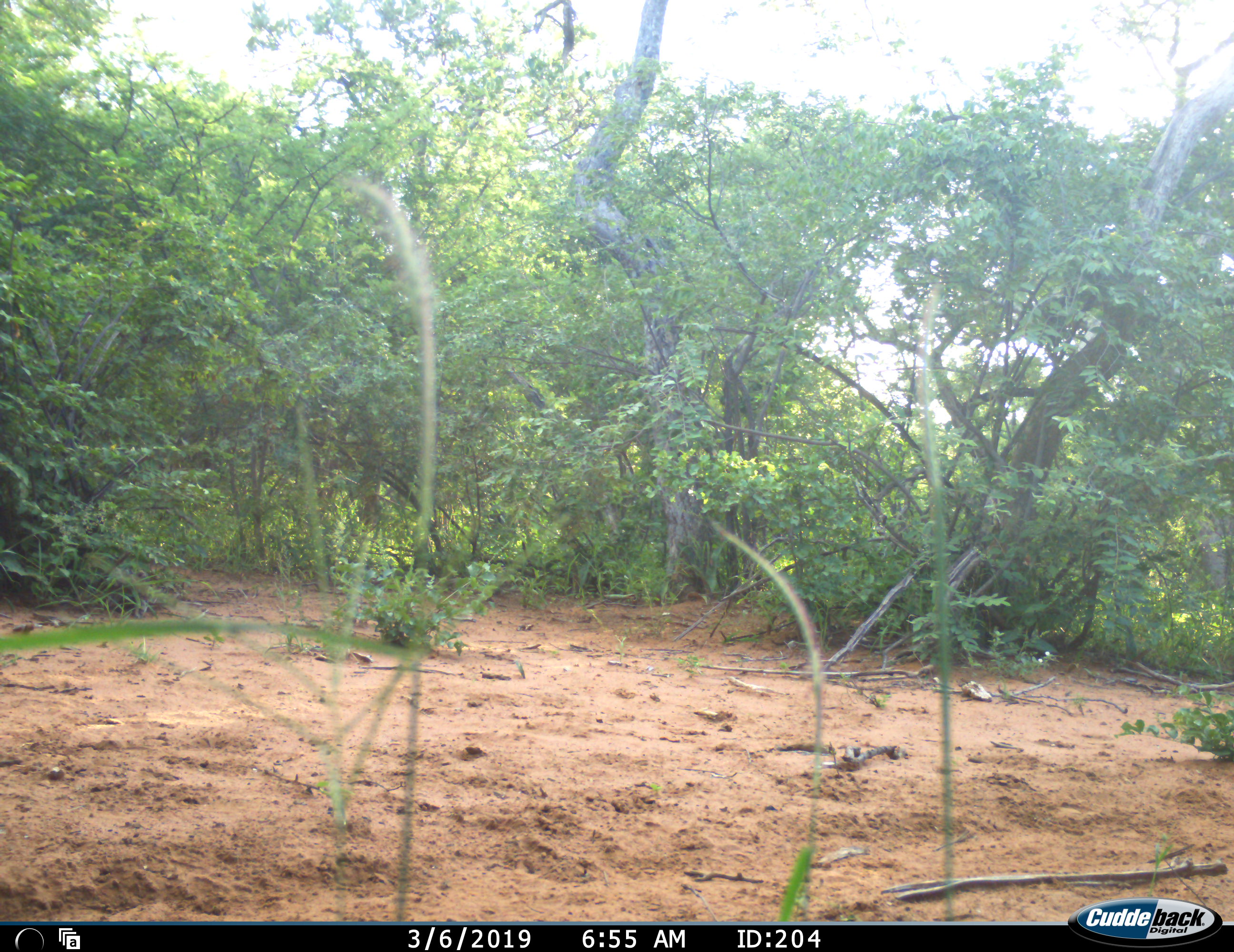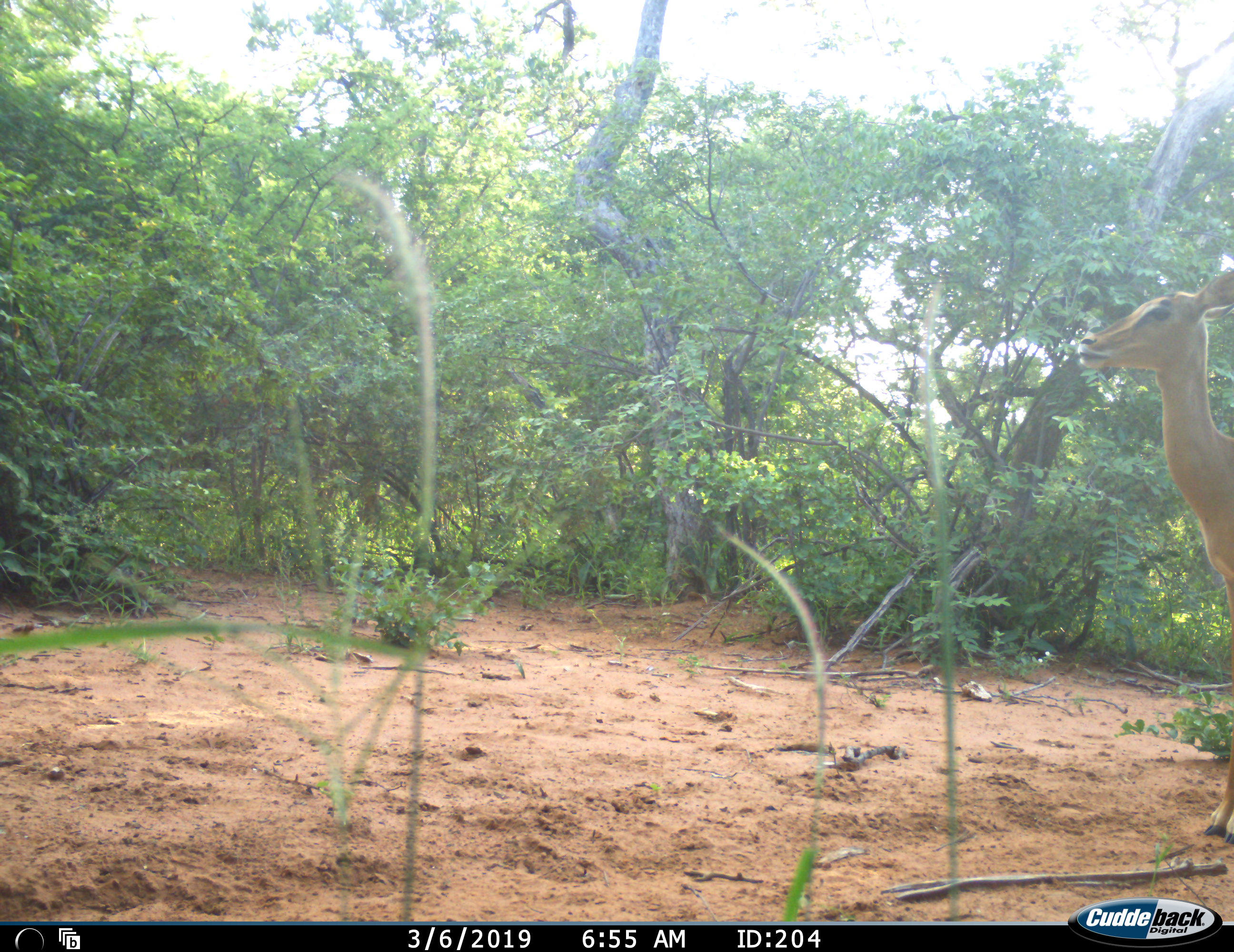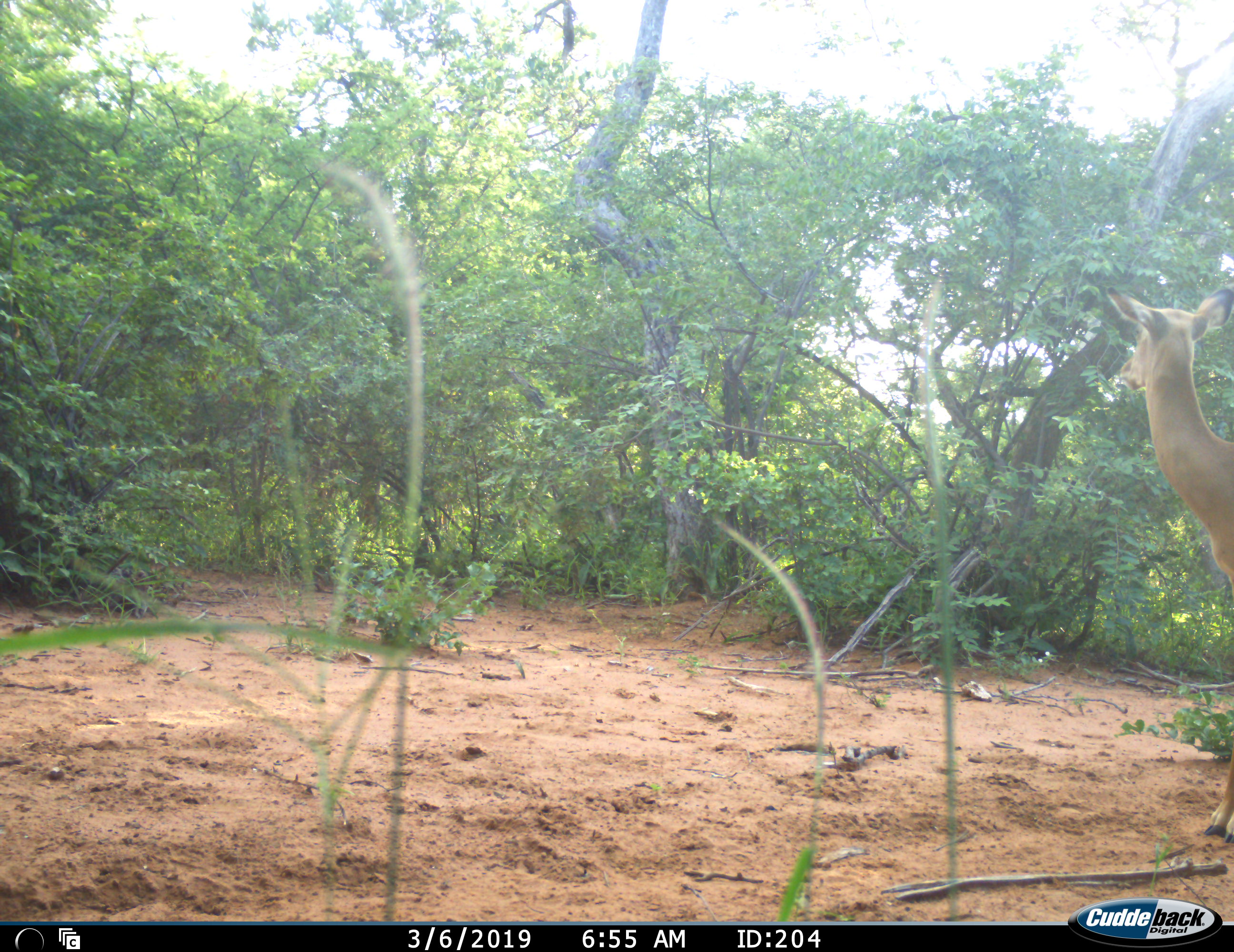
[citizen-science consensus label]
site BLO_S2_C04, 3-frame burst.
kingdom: Animalia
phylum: Chordata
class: Mammalia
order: Artiodactyla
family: Bovidae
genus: Aepyceros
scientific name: Aepyceros melampus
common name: impala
Impala (Aepyceros melampus), count 1. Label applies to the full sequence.